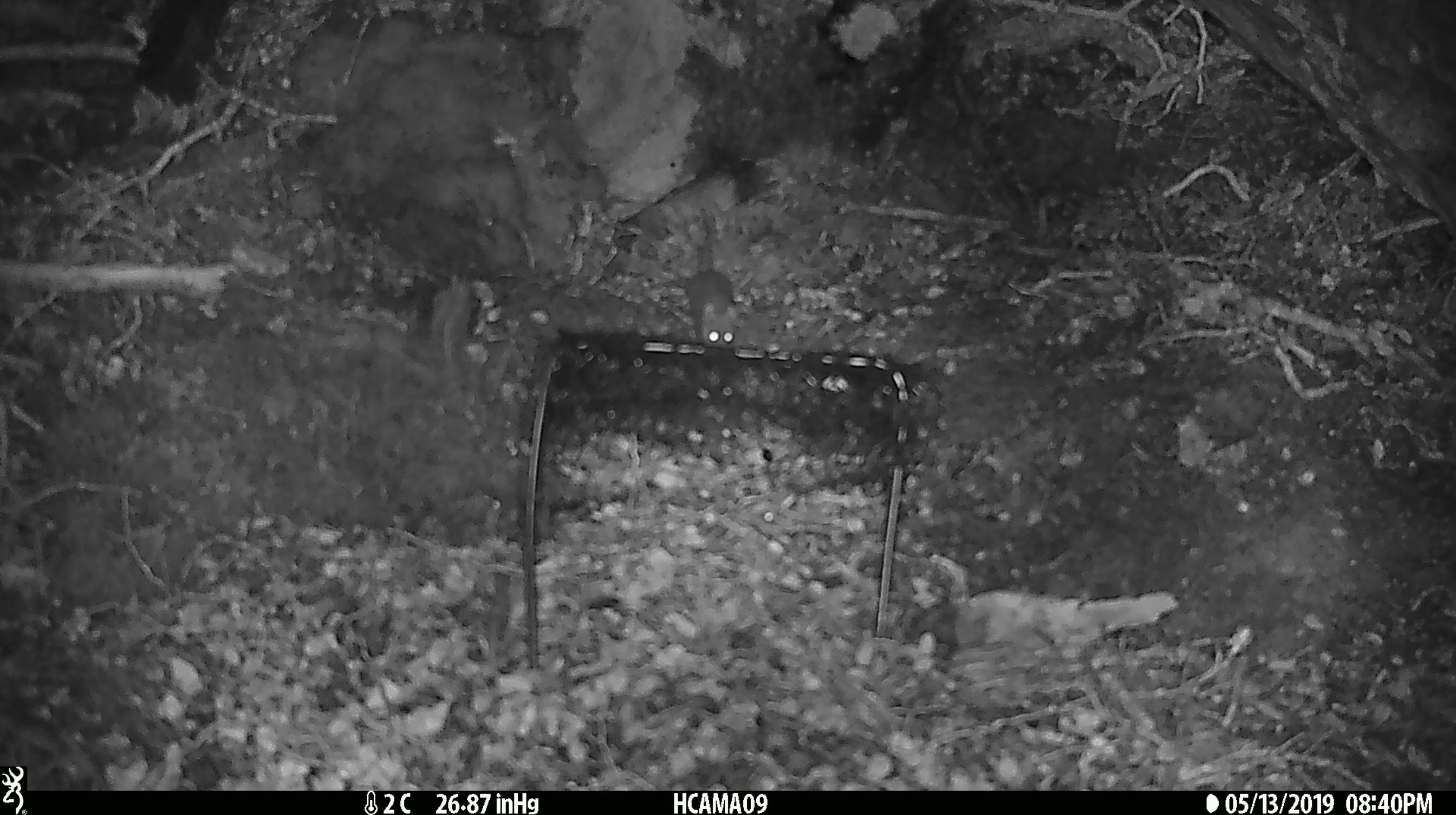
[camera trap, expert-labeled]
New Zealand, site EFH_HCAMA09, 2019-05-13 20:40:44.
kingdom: Animalia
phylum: Chordata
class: Mammalia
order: Rodentia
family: Muridae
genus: Rattus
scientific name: Rattus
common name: rat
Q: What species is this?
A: Rat (Rattus).